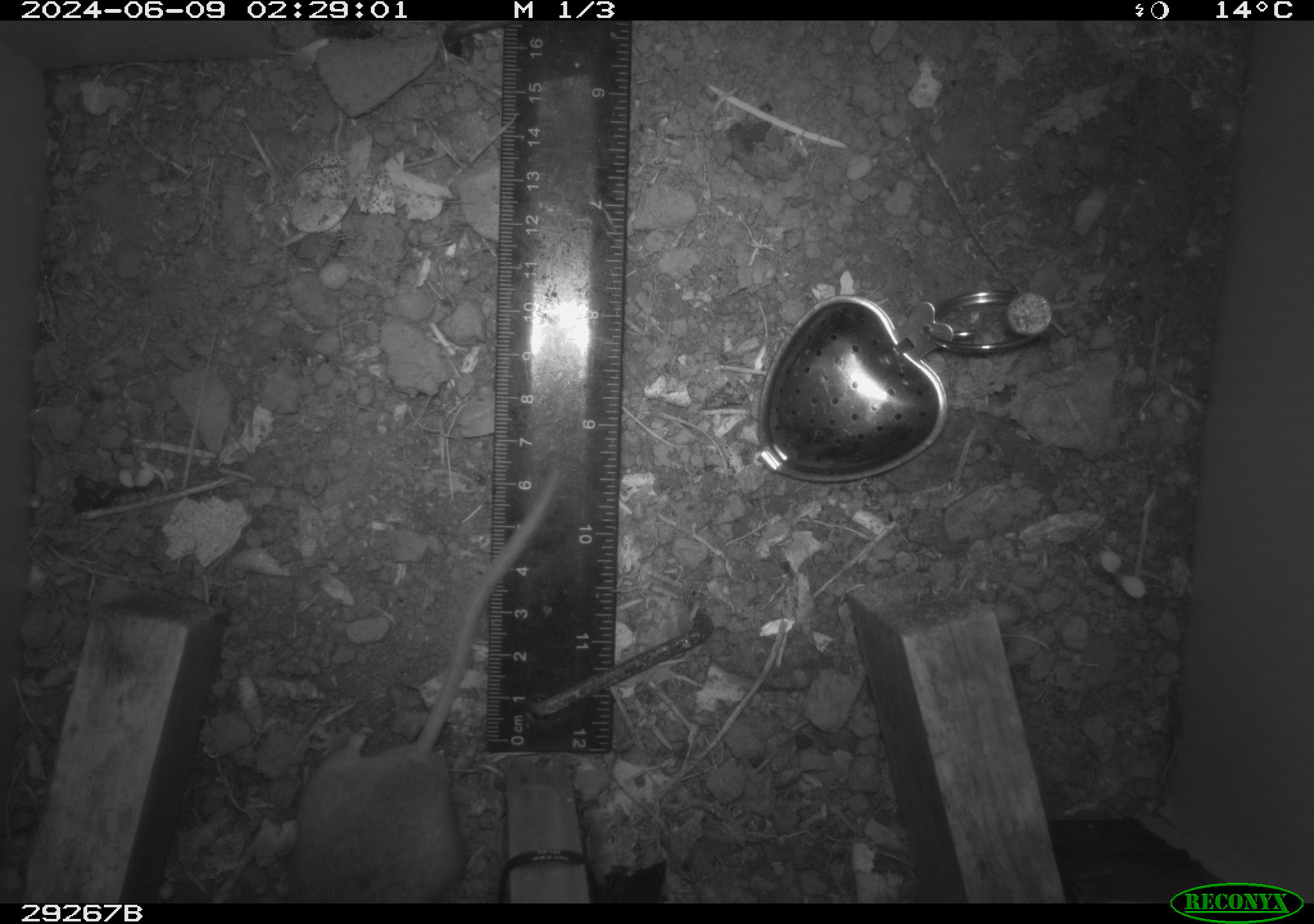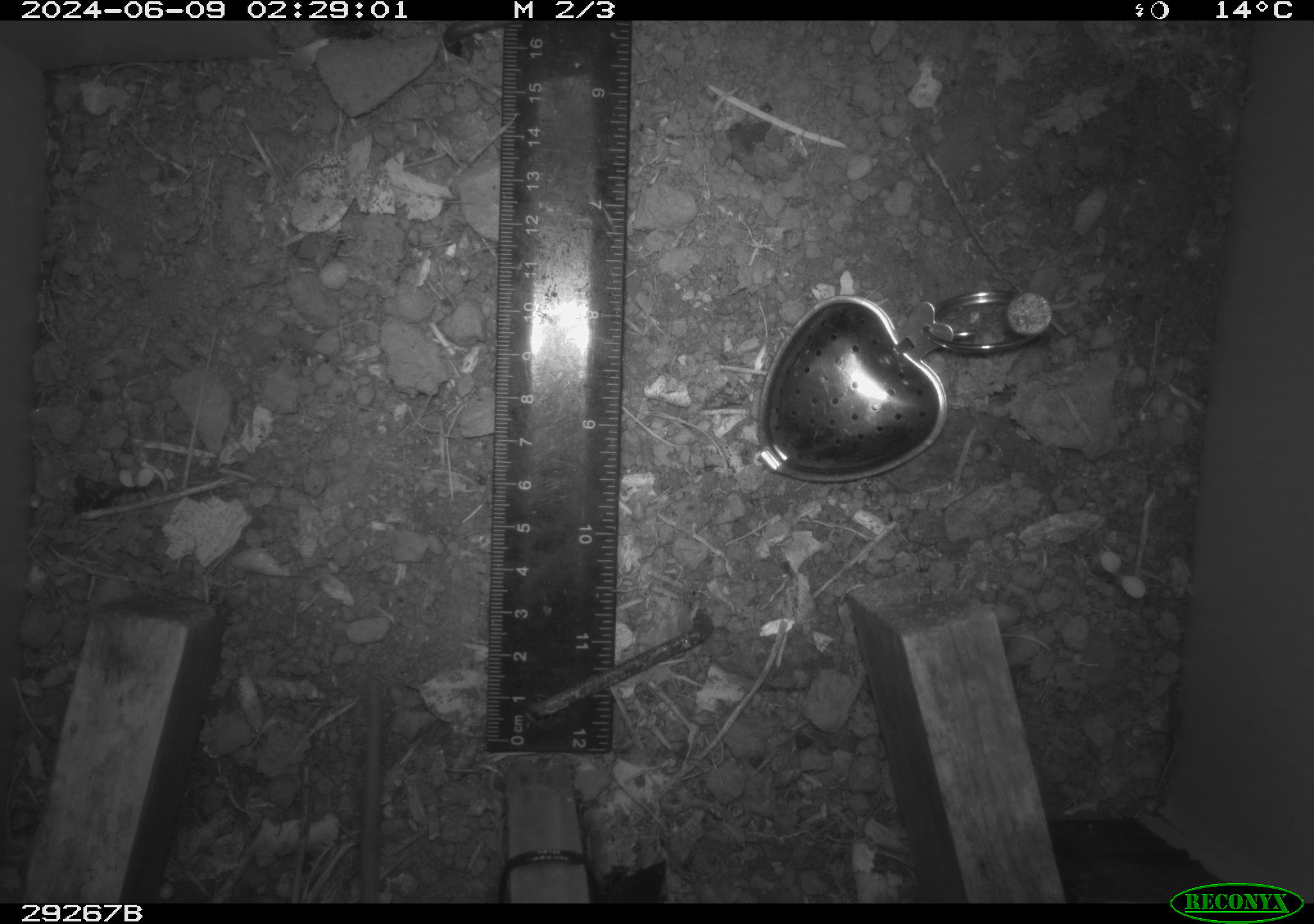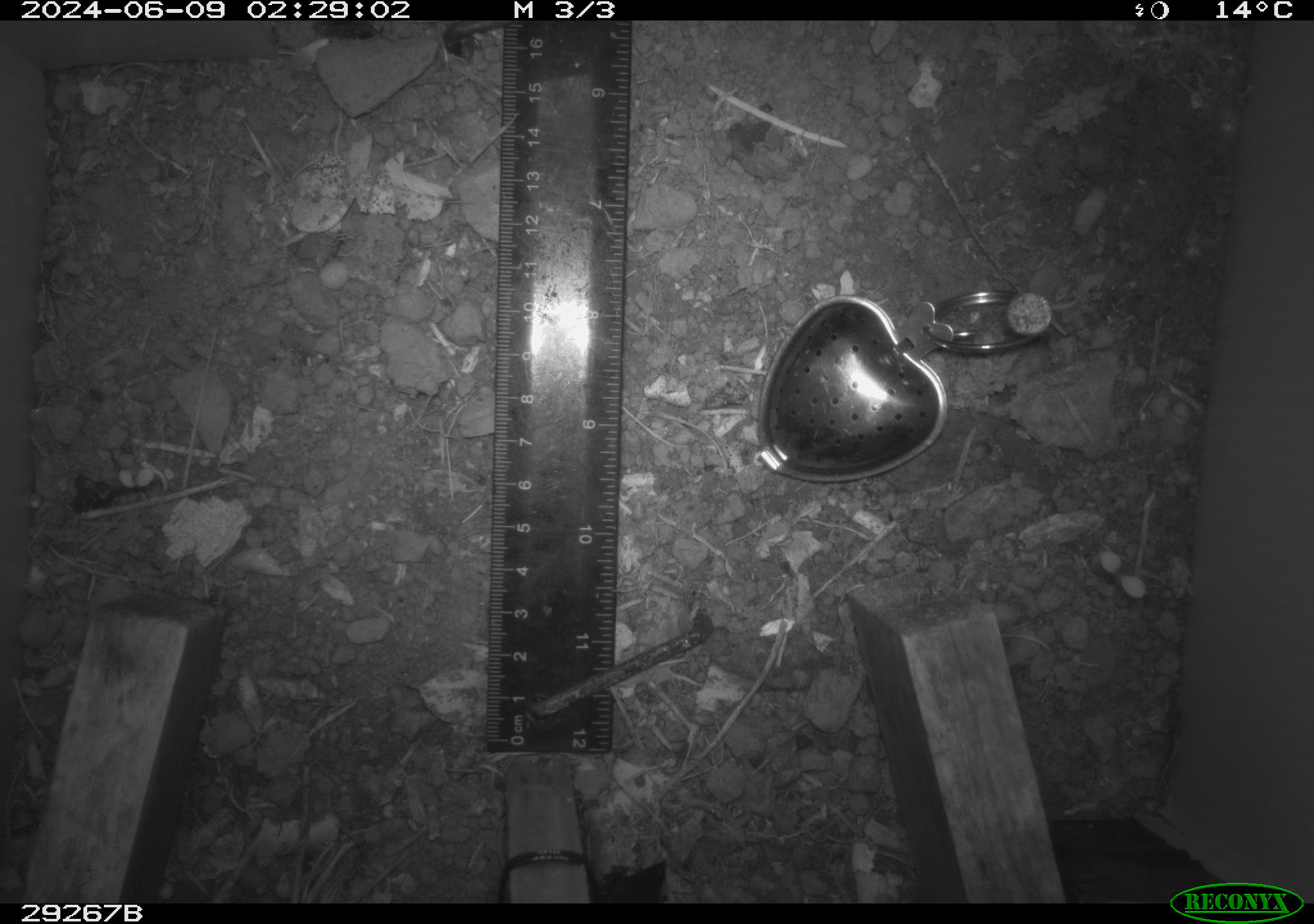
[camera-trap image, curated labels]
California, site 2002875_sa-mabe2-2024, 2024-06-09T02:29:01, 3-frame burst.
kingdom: Animalia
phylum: Chordata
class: Mammalia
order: Rodentia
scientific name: Rodentia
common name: mouse species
Mouse species (Rodentia).